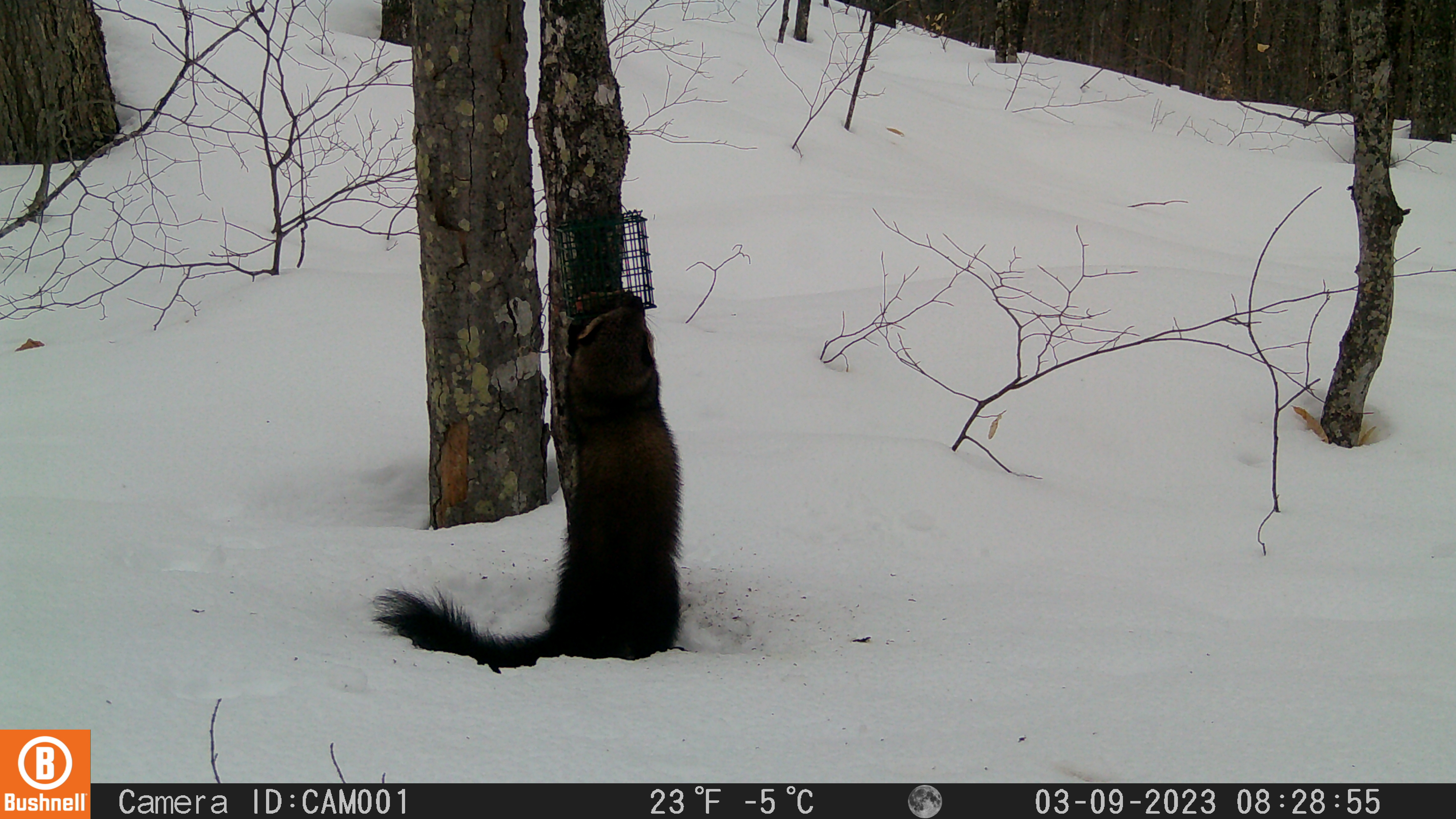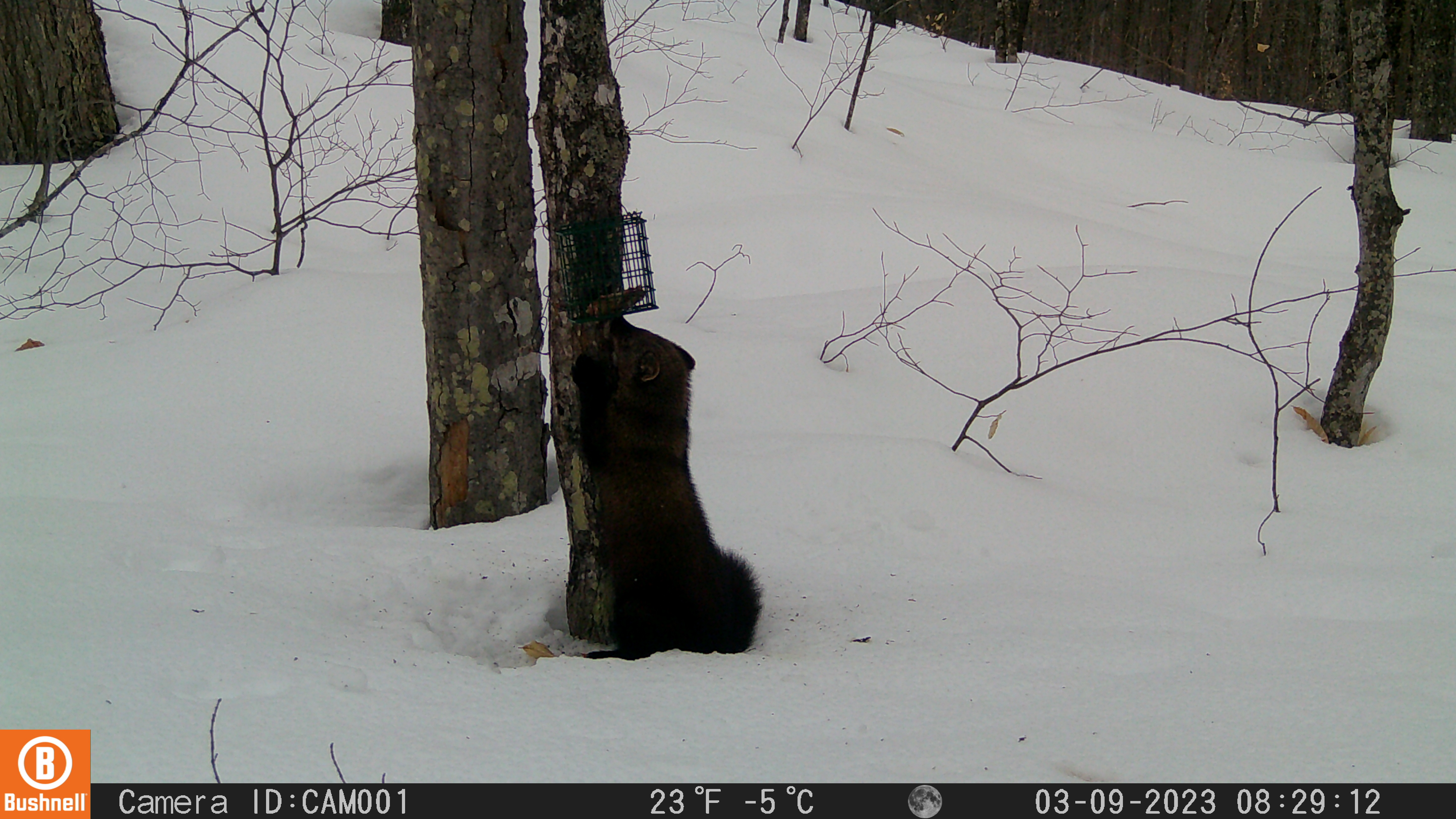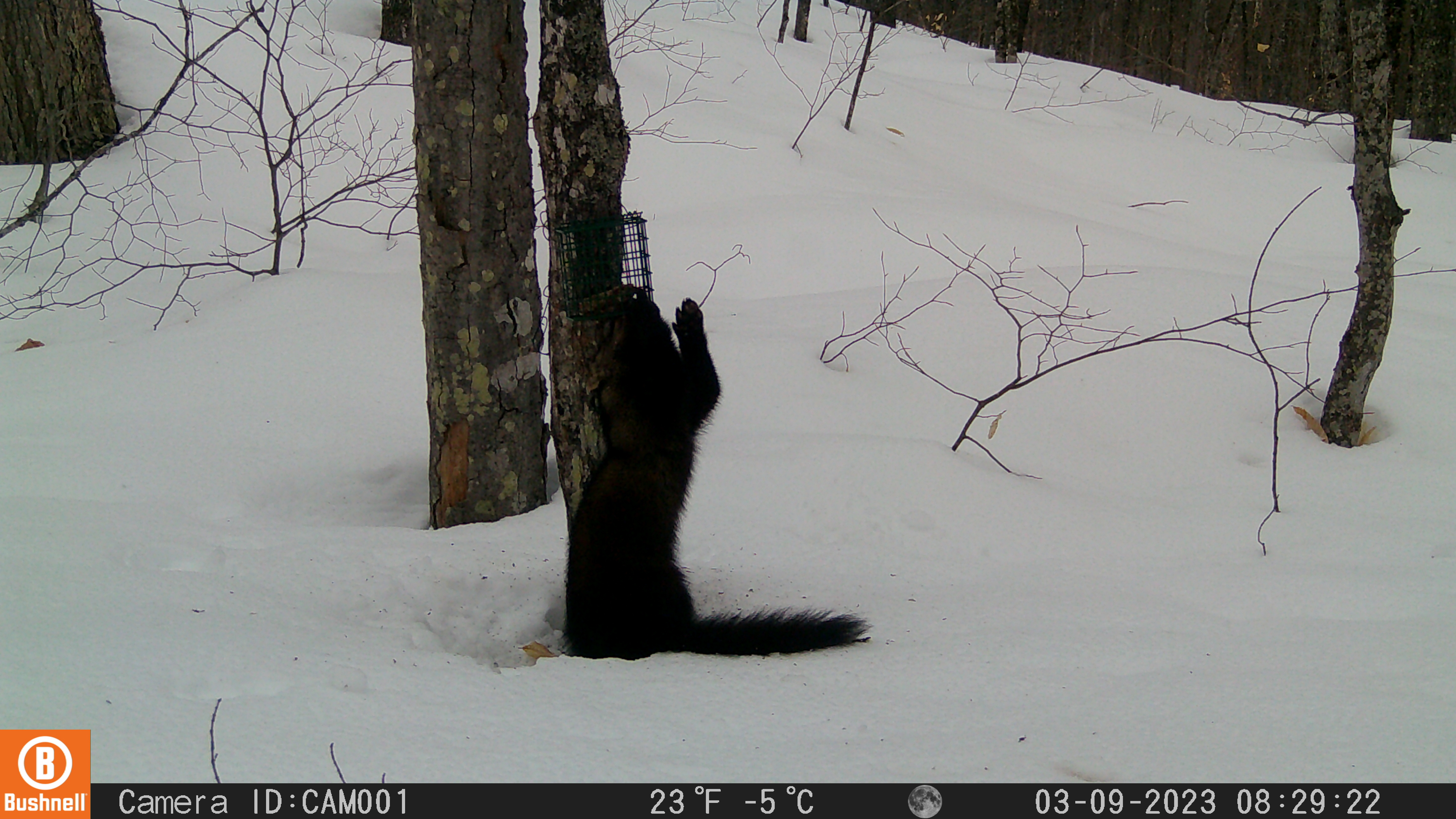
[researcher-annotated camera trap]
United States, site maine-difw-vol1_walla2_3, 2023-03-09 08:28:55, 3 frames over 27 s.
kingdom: Animalia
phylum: Chordata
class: Mammalia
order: Carnivora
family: Mustelidae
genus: Pekania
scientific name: Pekania pennanti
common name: fisher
Fisher (Pekania pennanti).